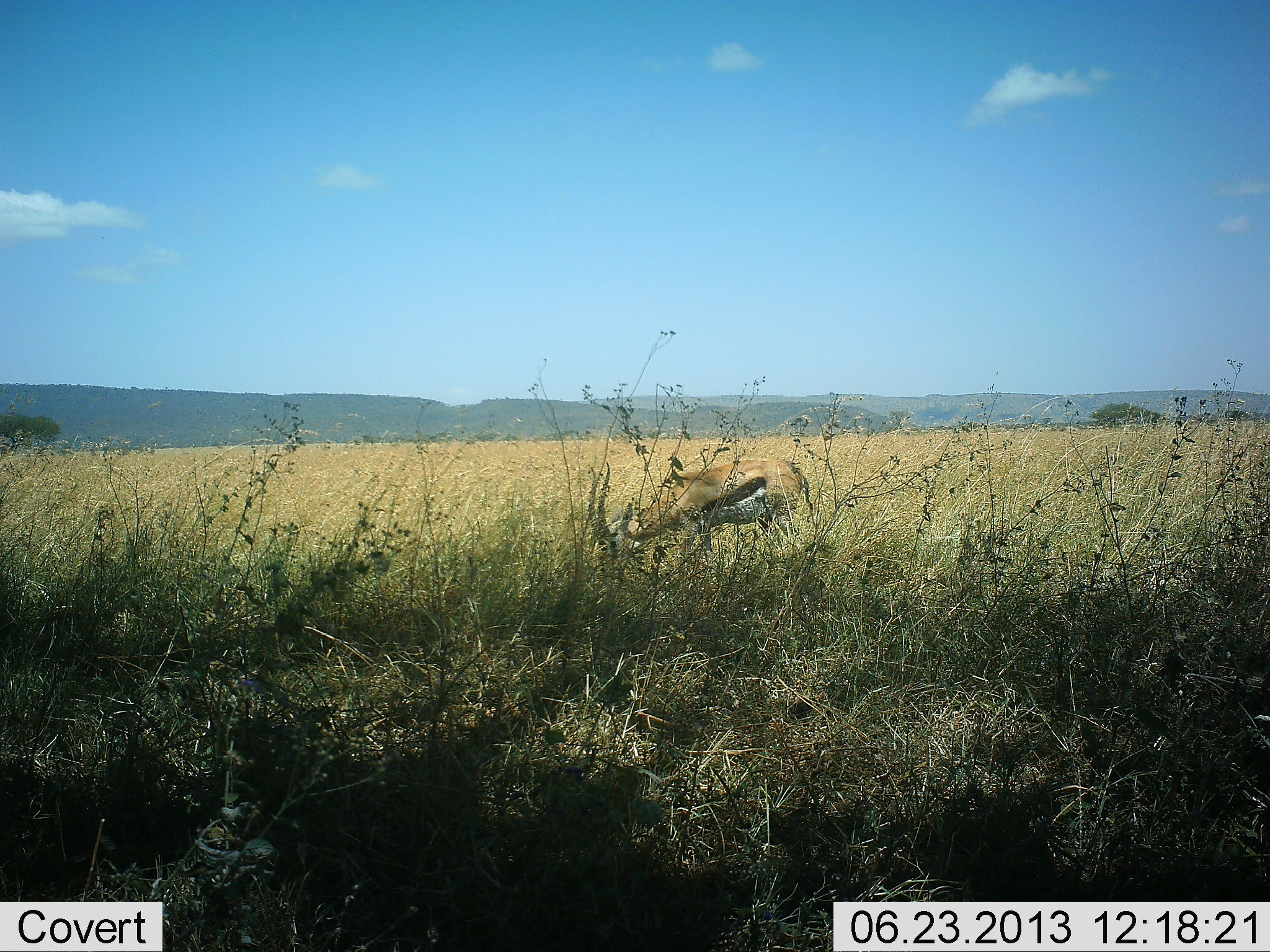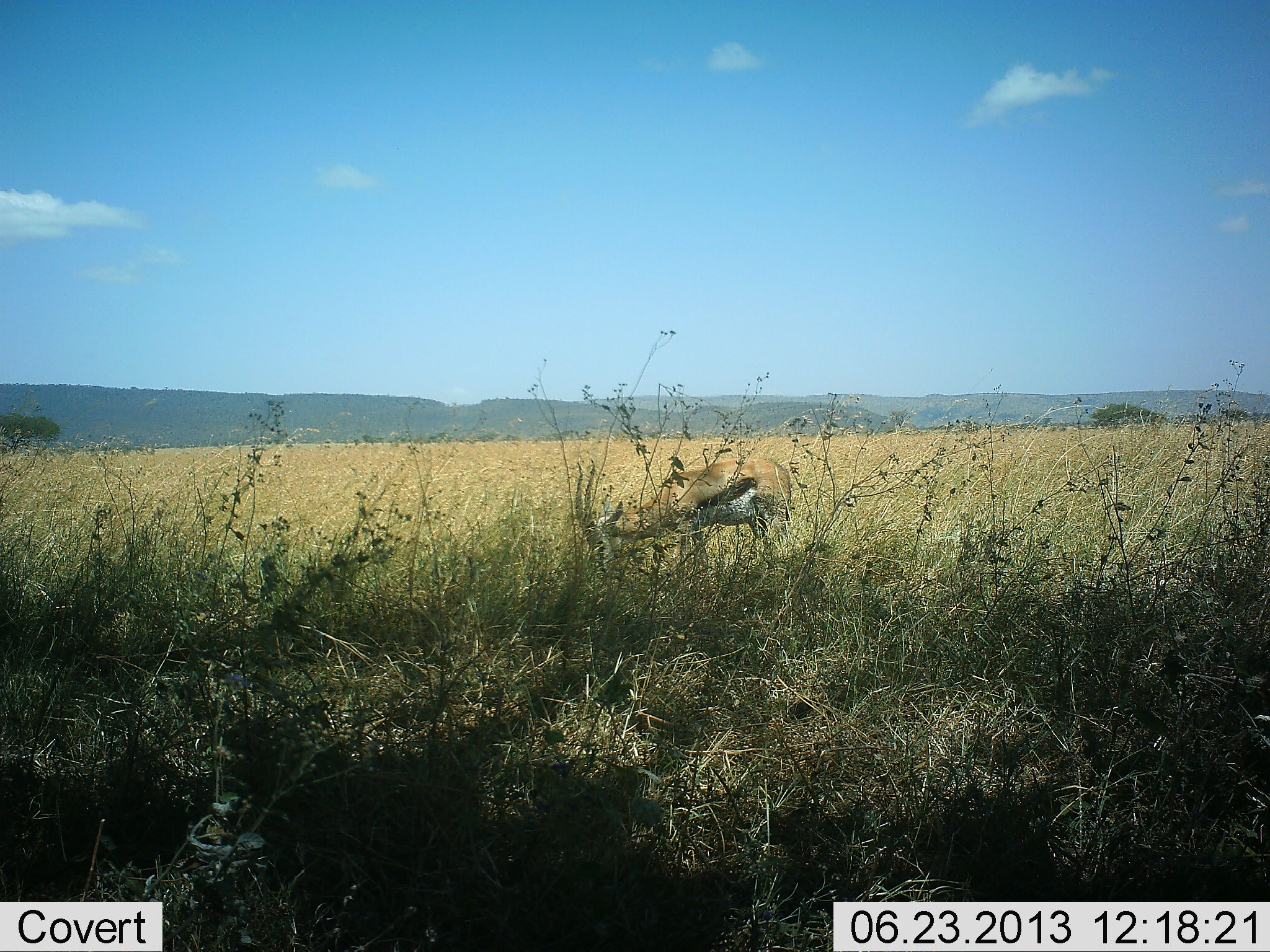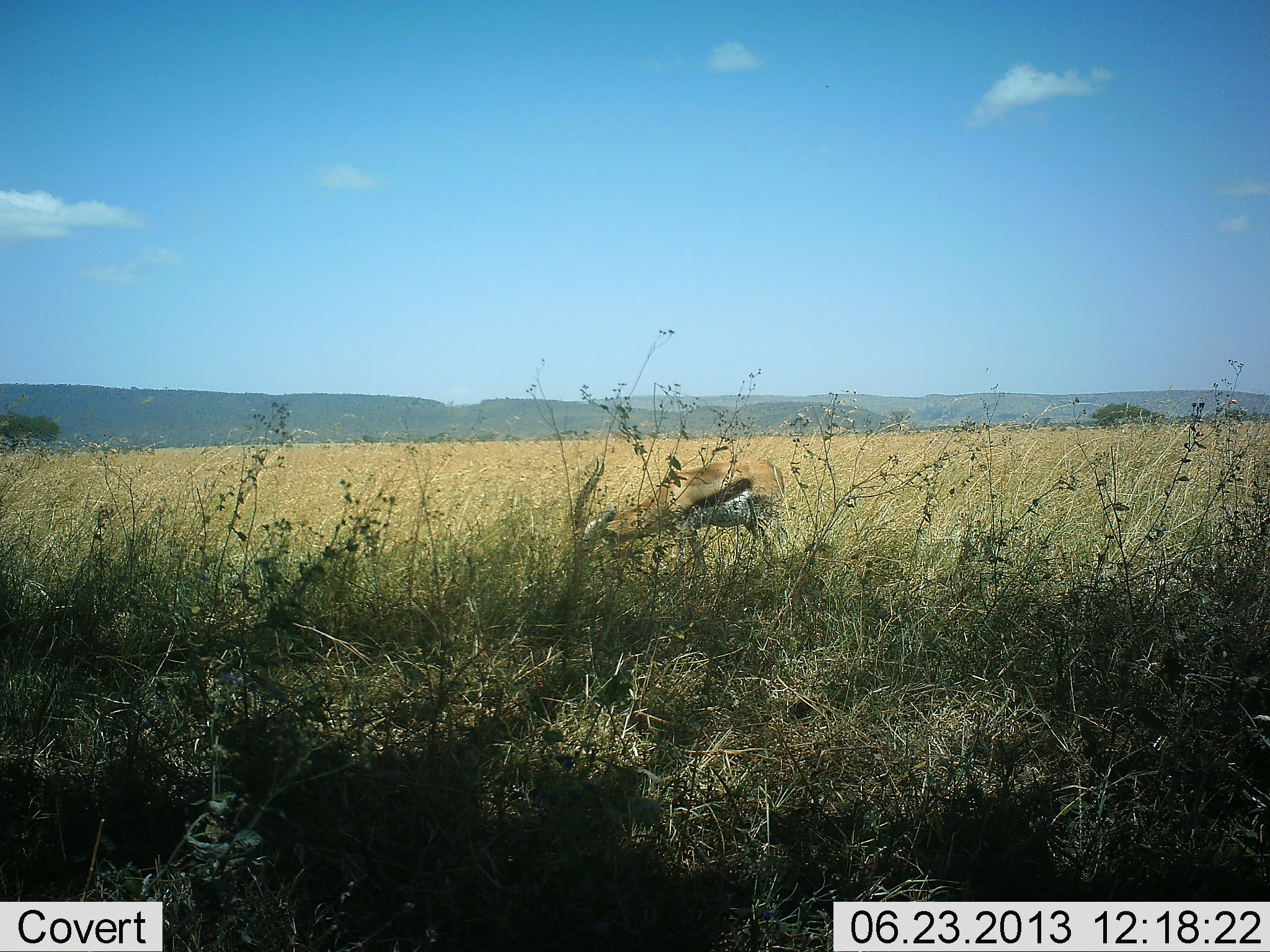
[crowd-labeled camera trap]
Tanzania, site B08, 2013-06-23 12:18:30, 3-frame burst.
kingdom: Animalia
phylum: Chordata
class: Mammalia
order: Artiodactyla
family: Bovidae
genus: Eudorcas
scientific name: Eudorcas thomsonii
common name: thomson's gazelle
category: gazellethomsons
Gazellethomsons (thomson's gazelle) (Eudorcas thomsonii), count 1. Behavior (volunteer vote fractions): standing 23%, resting 0%, moving 0%, interacting 0%. Young present (vote fraction): 0%. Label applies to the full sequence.